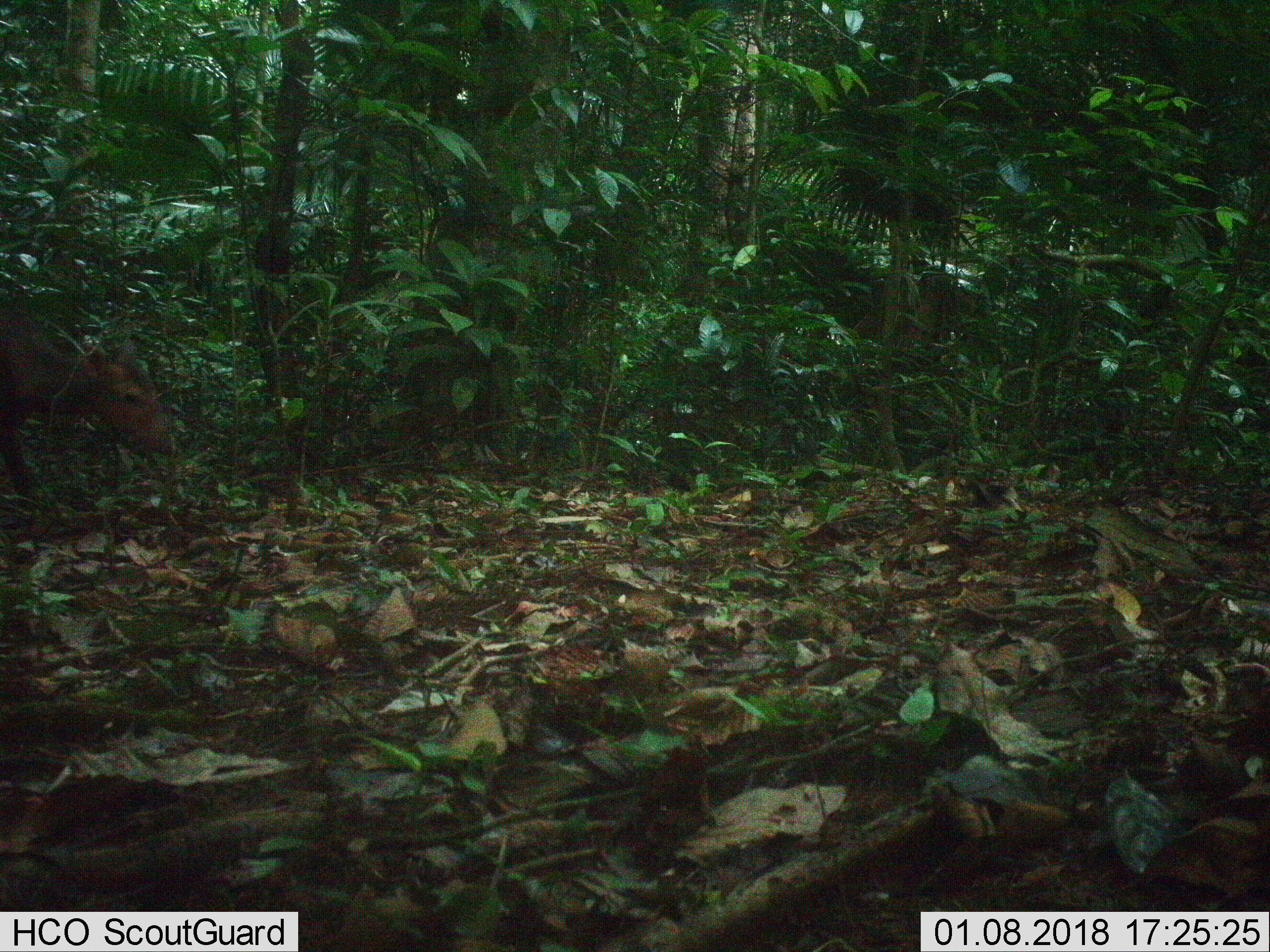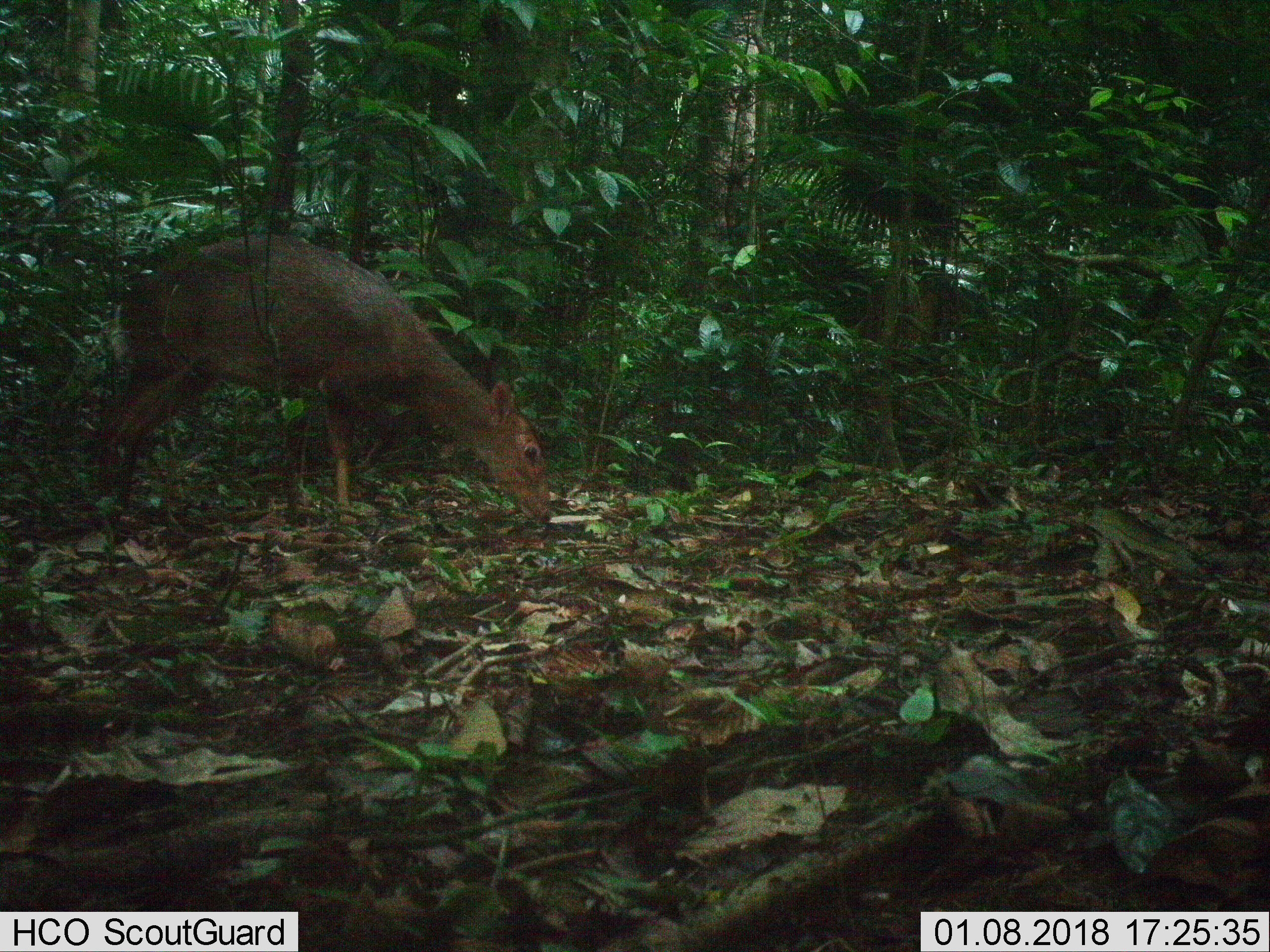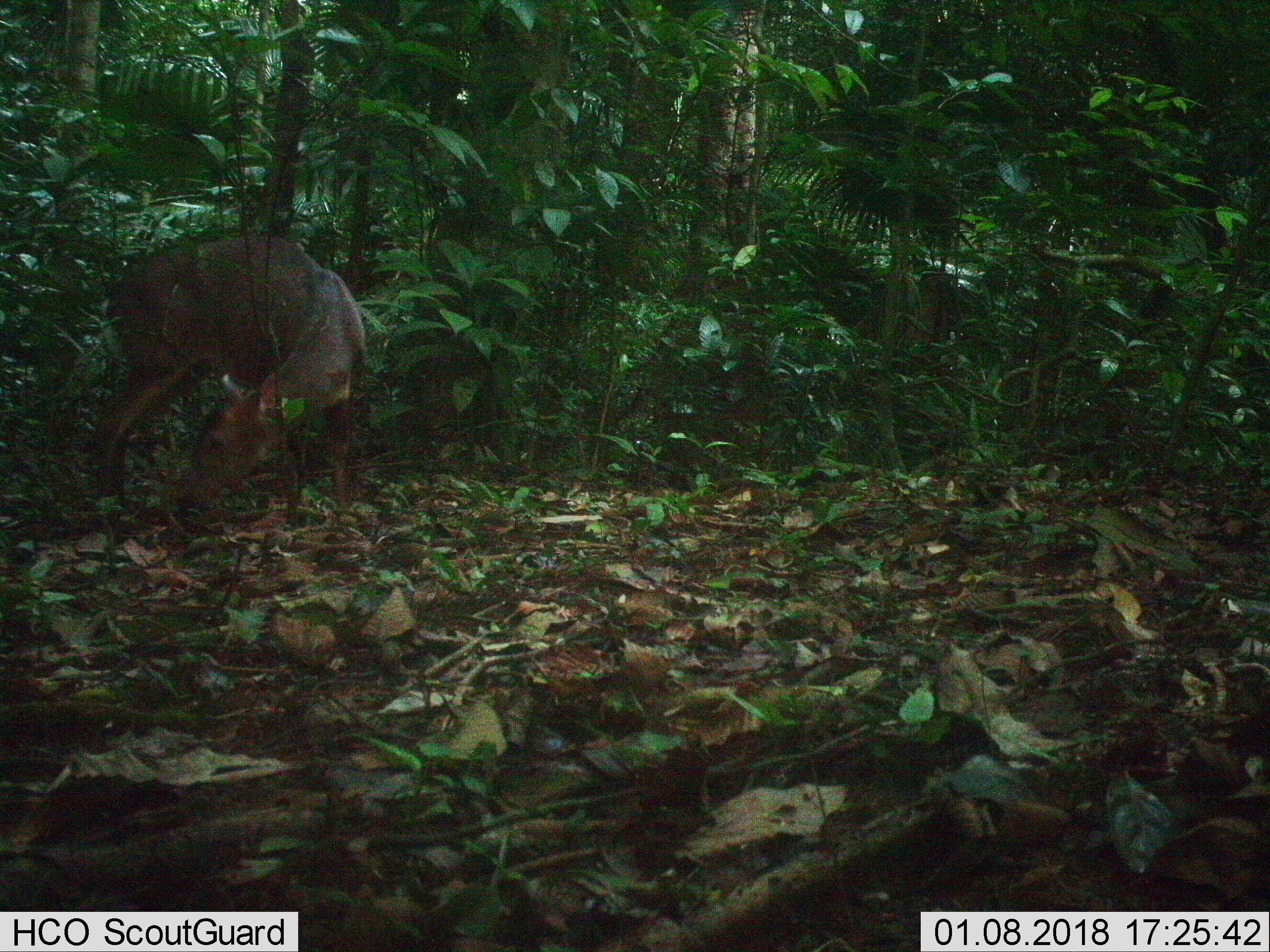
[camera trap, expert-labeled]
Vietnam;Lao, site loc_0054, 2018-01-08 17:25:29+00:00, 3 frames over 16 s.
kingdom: Animalia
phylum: Chordata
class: Mammalia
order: Artiodactyla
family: Cervidae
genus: Muntiacus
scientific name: Muntiacus vuquangensis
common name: large-antlered muntjac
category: large antlered muntjac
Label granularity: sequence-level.